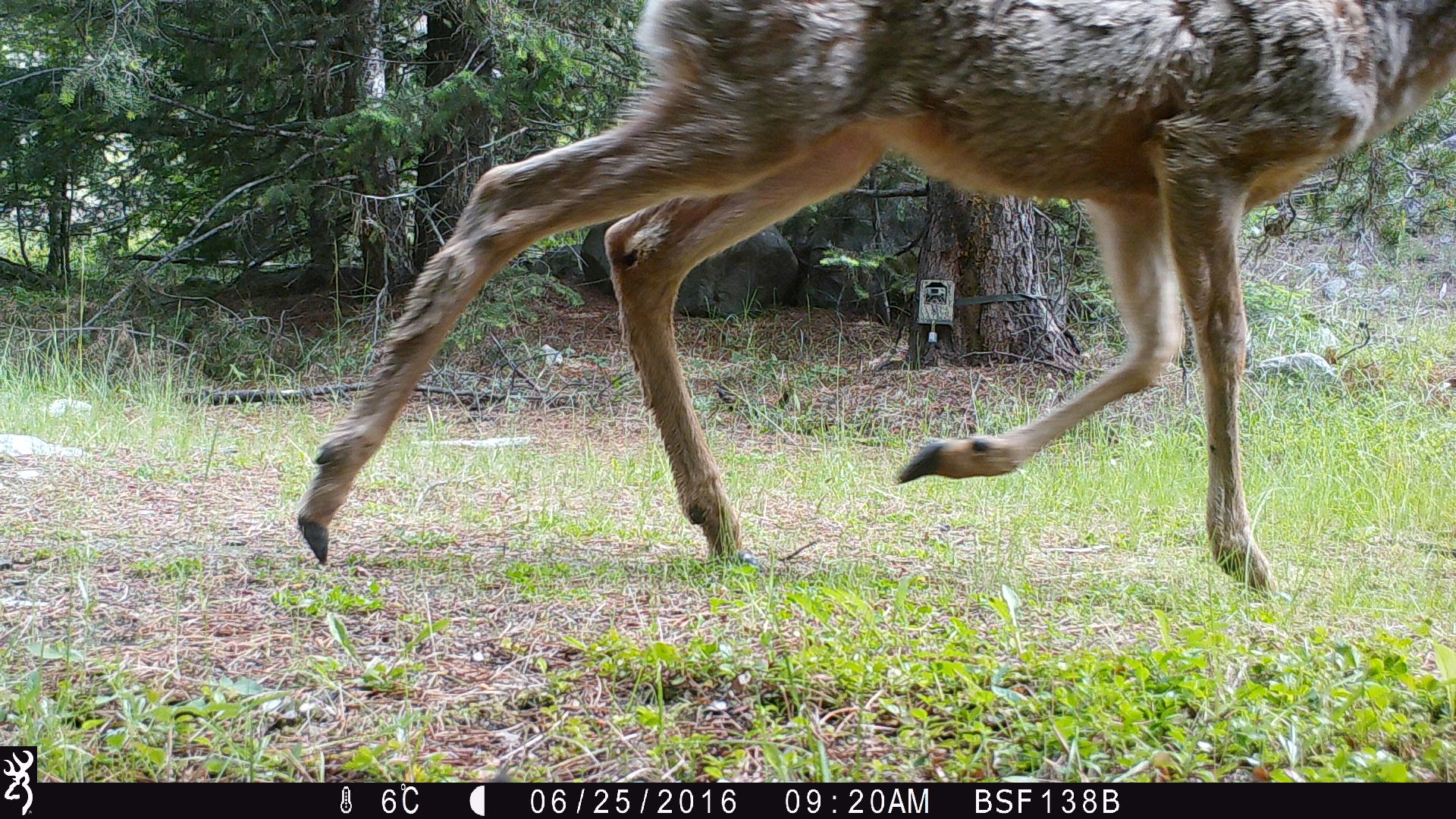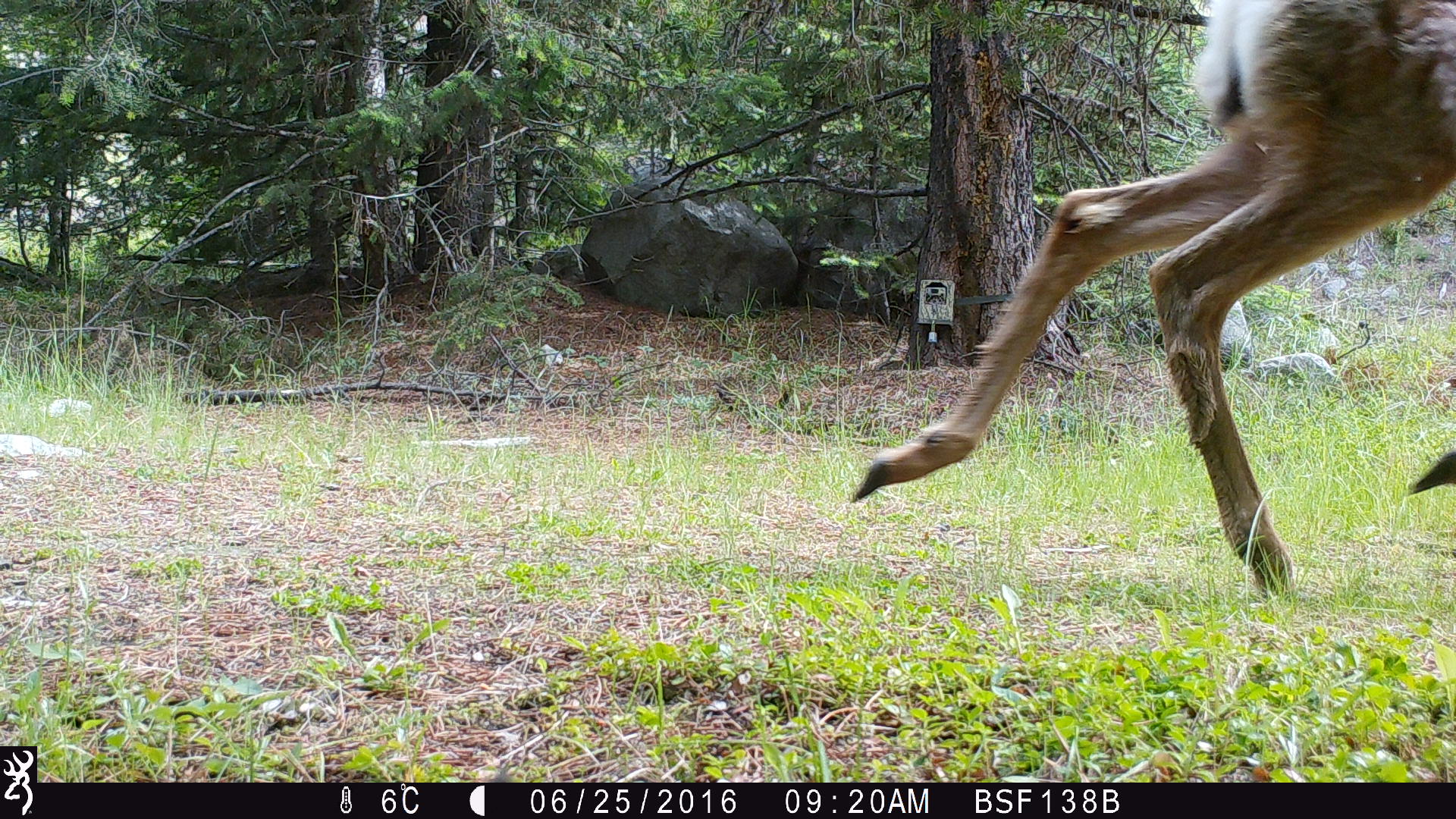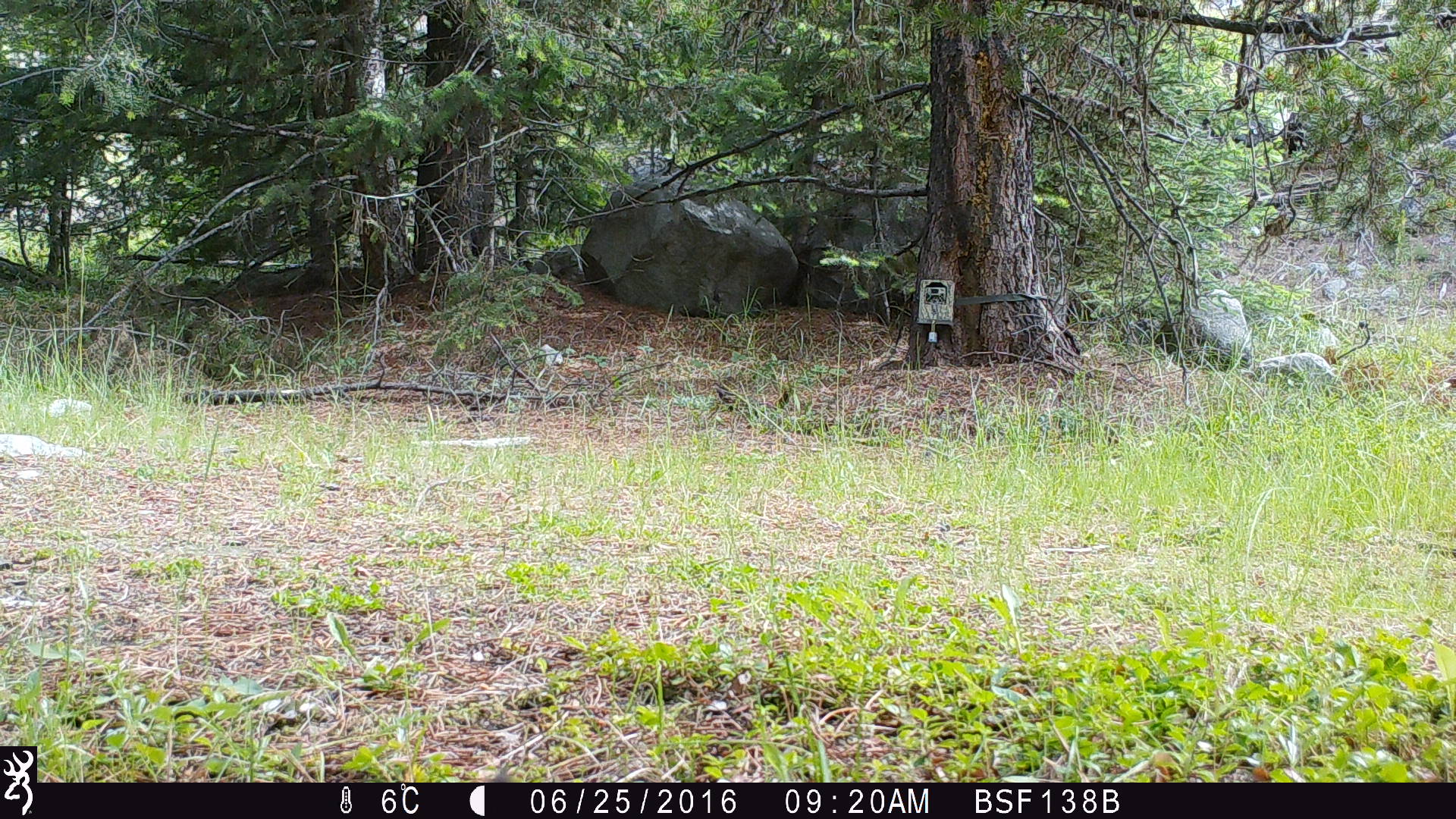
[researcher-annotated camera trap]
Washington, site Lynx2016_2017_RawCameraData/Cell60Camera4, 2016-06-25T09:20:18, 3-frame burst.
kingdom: Animalia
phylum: Chordata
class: Mammalia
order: Artiodactyla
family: Cervidae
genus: Odocoileus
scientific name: Odocoileus hemionus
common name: mule deer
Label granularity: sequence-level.